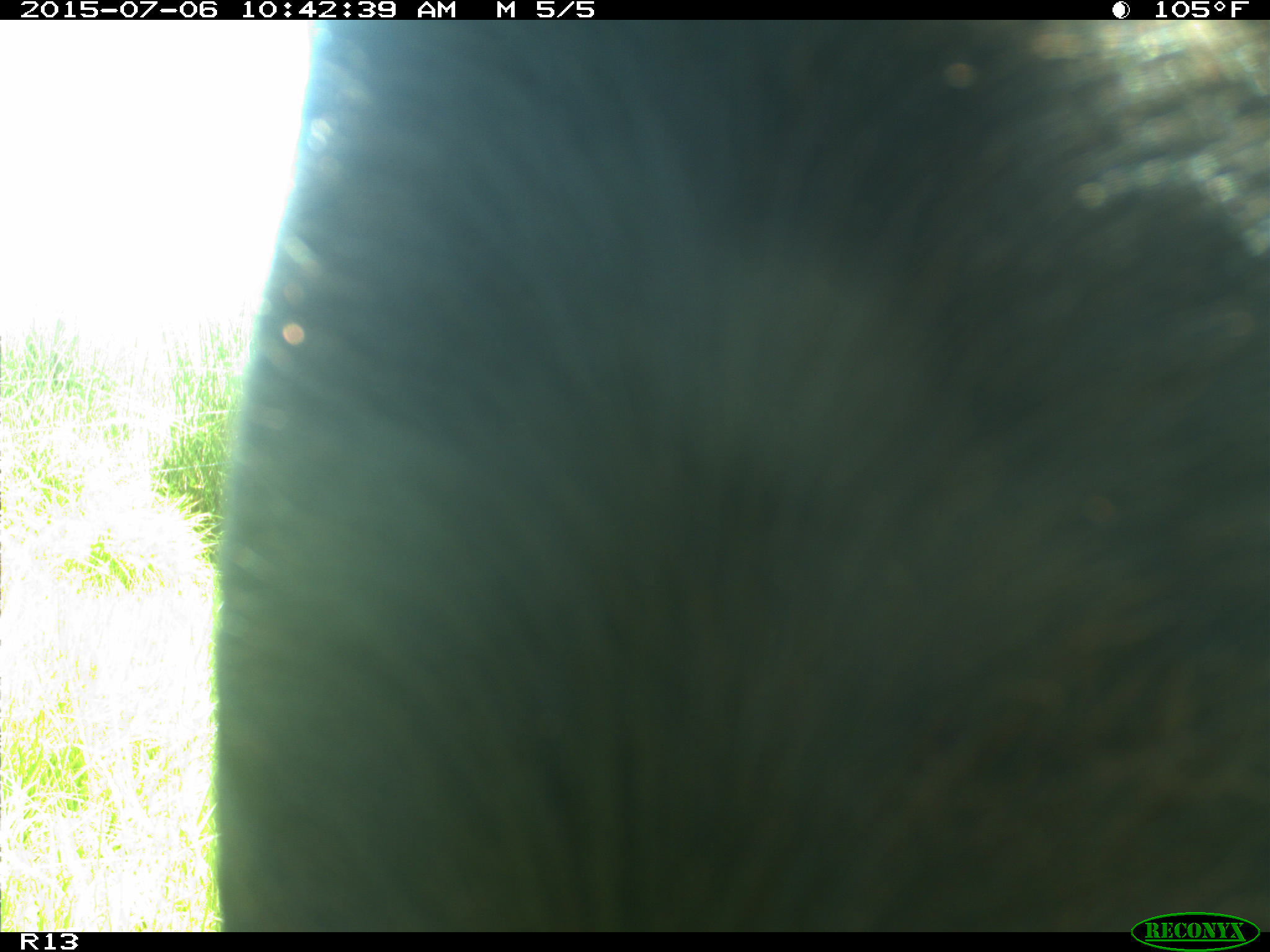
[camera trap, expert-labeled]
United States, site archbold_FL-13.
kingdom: Animalia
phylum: Chordata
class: Mammalia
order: Artiodactyla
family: Bovidae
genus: Bos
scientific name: Bos taurus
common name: domestic cow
Bos taurus (domestic cow).